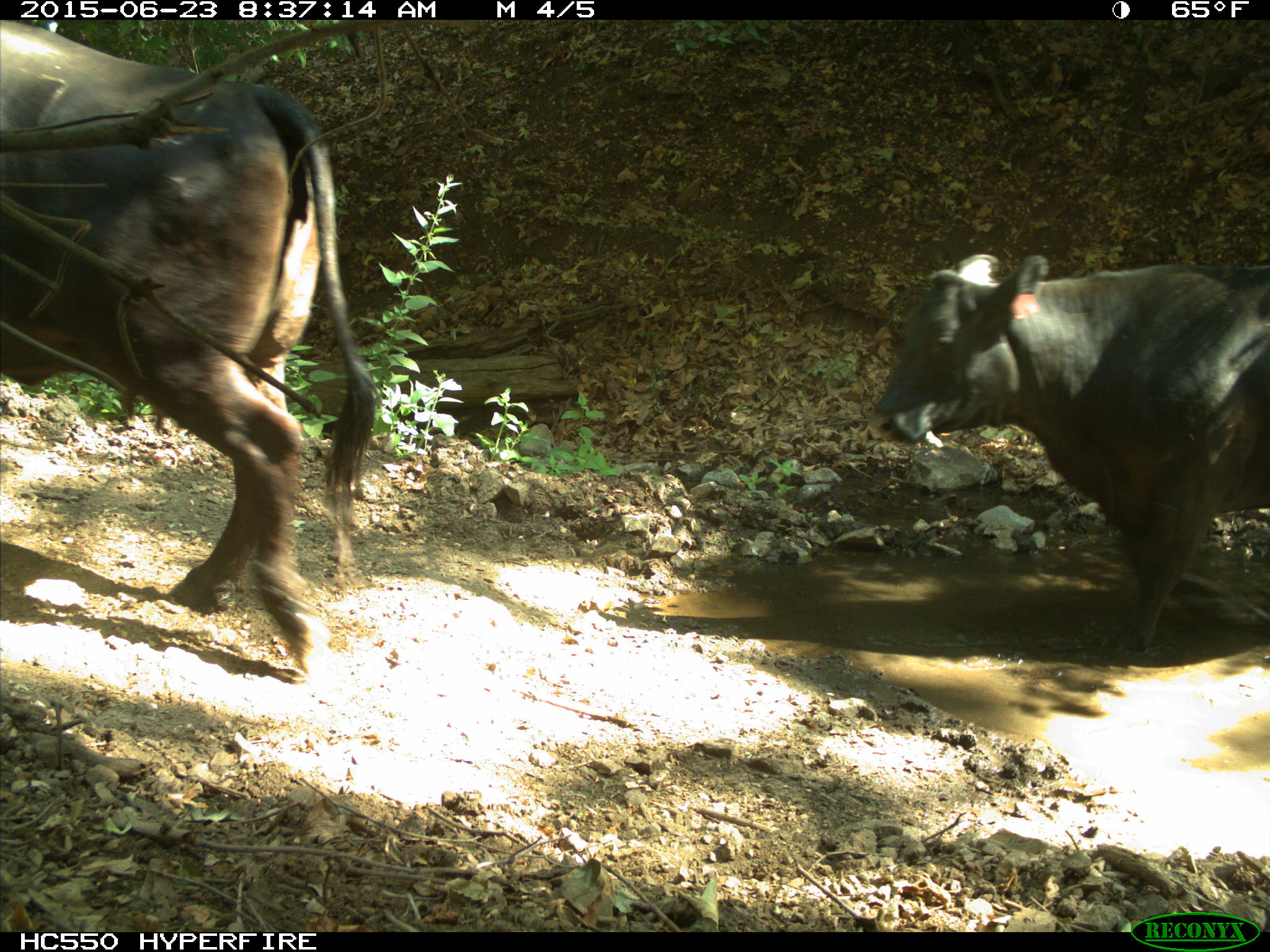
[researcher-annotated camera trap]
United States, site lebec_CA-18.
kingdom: Animalia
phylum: Chordata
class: Mammalia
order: Artiodactyla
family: Bovidae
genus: Bos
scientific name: Bos taurus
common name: domestic cow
Bos taurus (domestic cow).